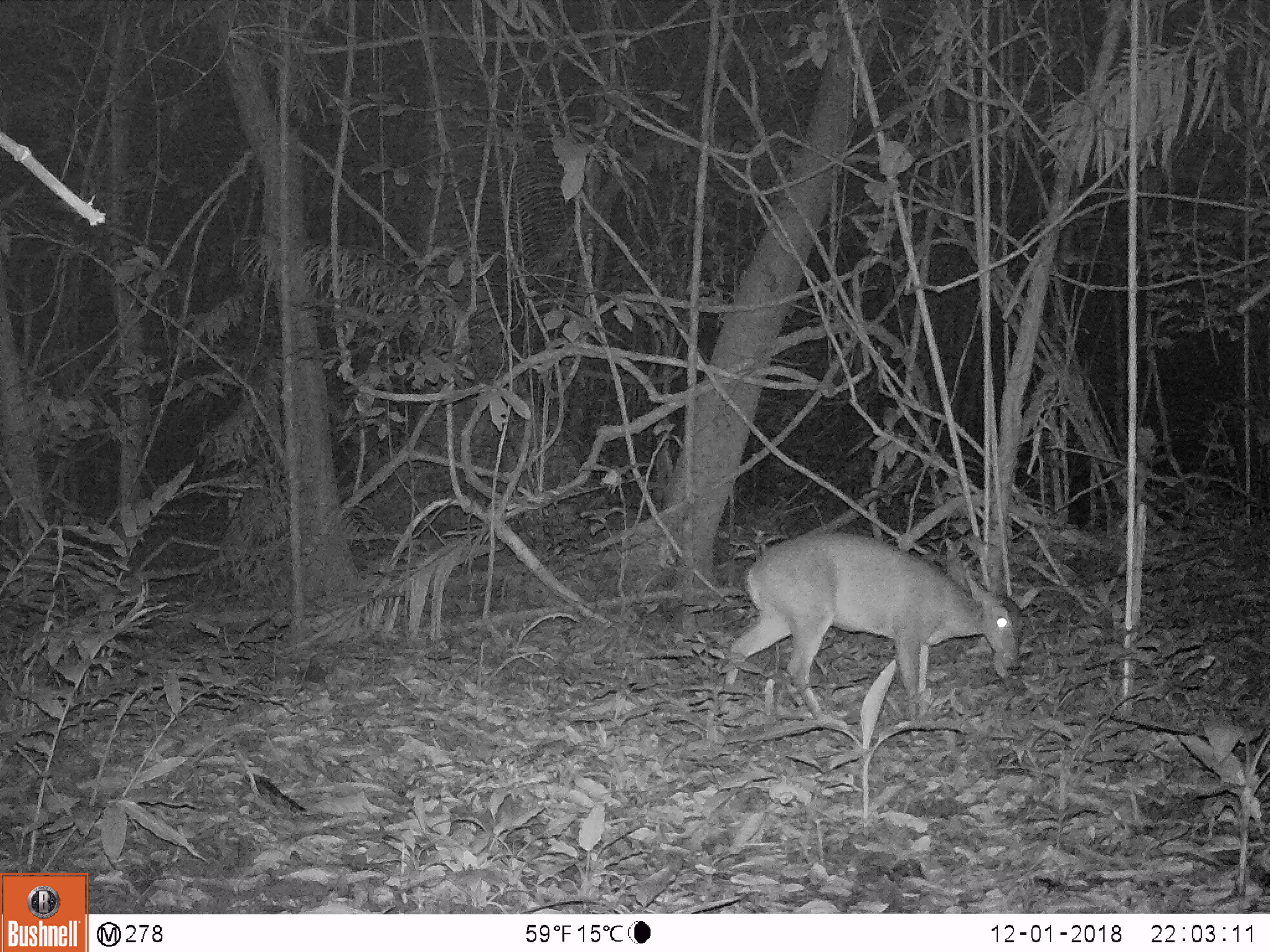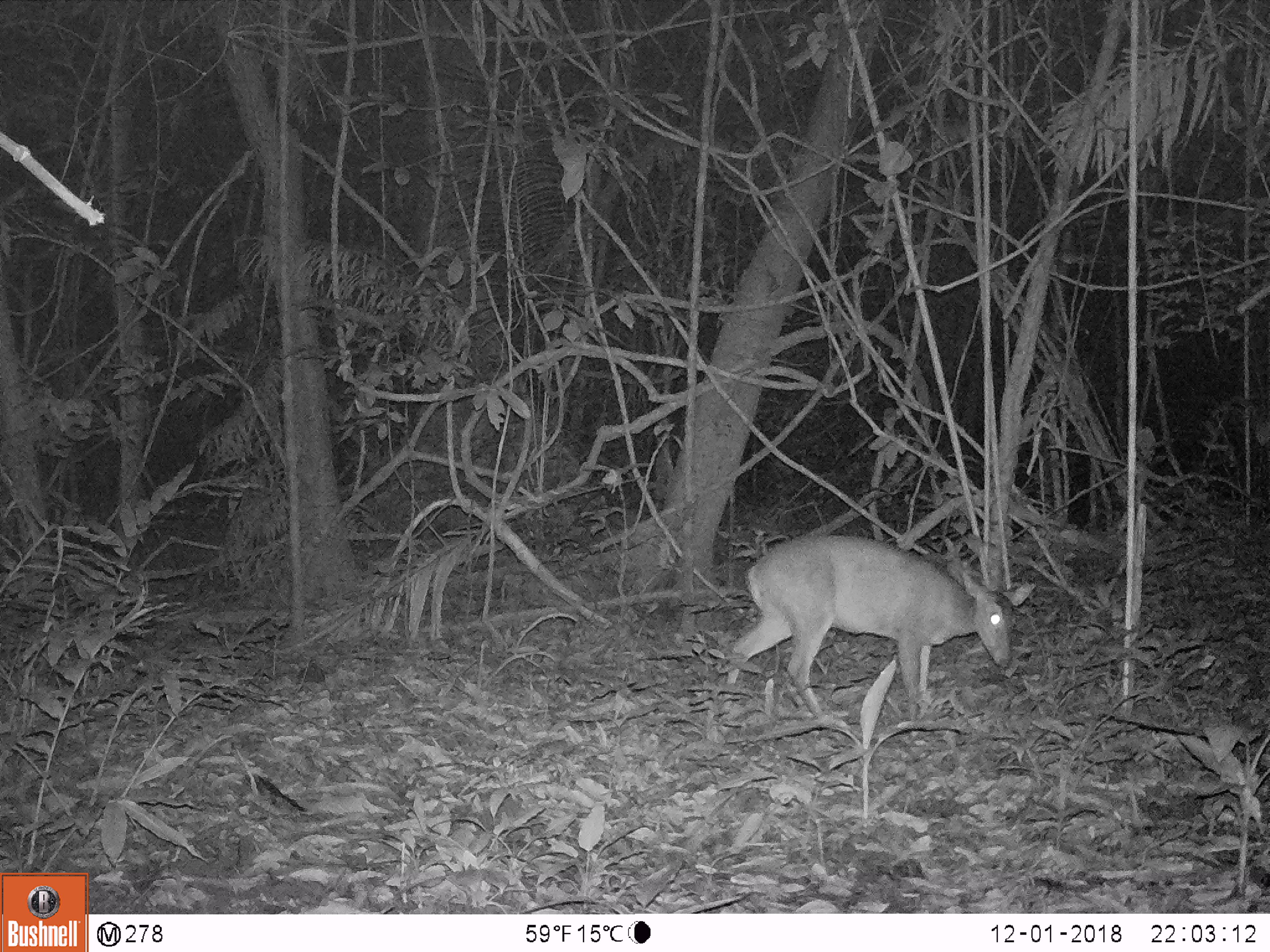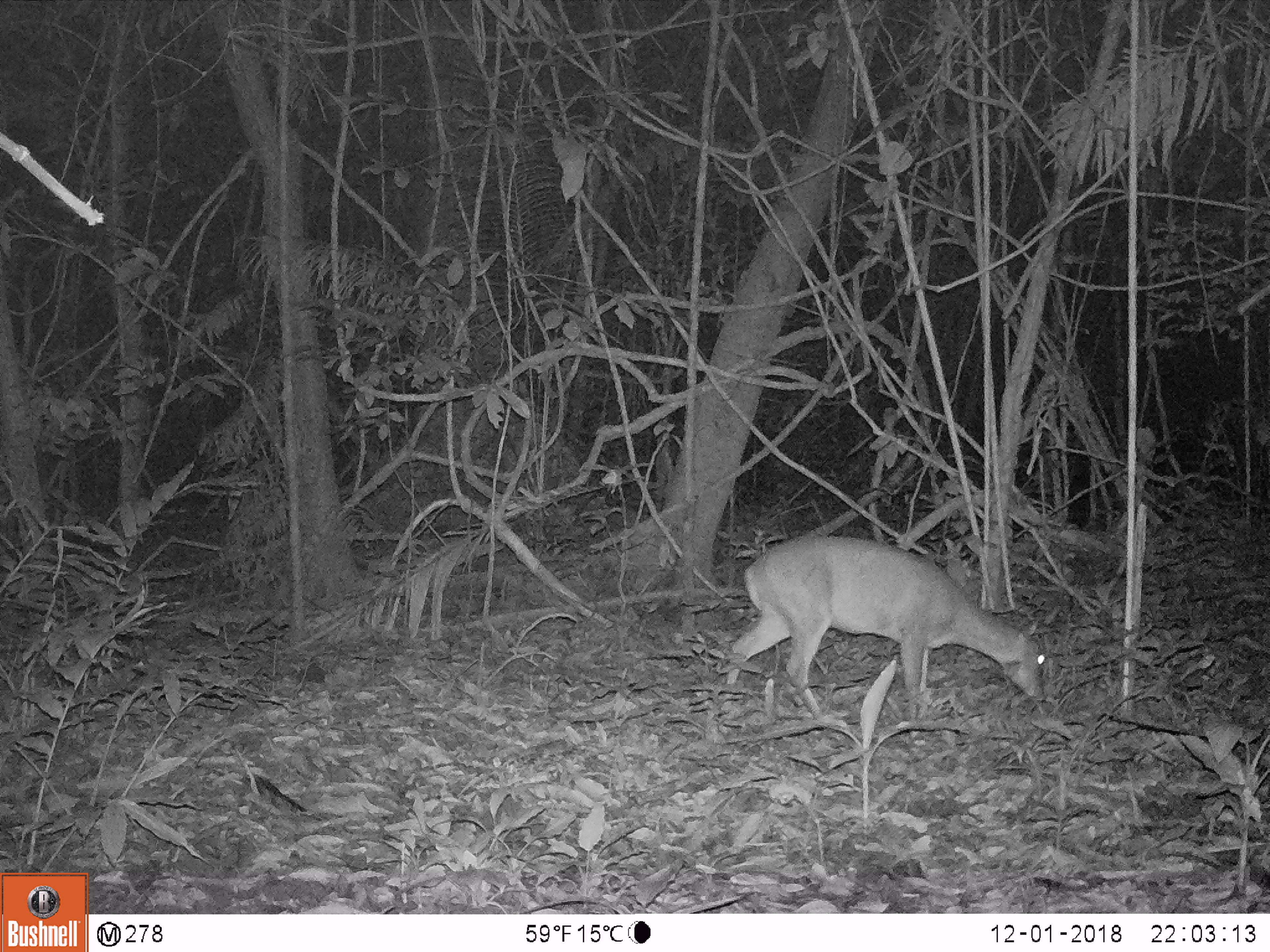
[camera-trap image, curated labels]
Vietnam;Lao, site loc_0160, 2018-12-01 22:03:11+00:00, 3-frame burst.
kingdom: Animalia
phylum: Chordata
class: Mammalia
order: Artiodactyla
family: Cervidae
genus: Muntiacus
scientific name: Muntiacus vuquangensis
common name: large-antlered muntjac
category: large antlered muntjac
Large antlered muntjac (large-antlered muntjac) (Muntiacus vuquangensis). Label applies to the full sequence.